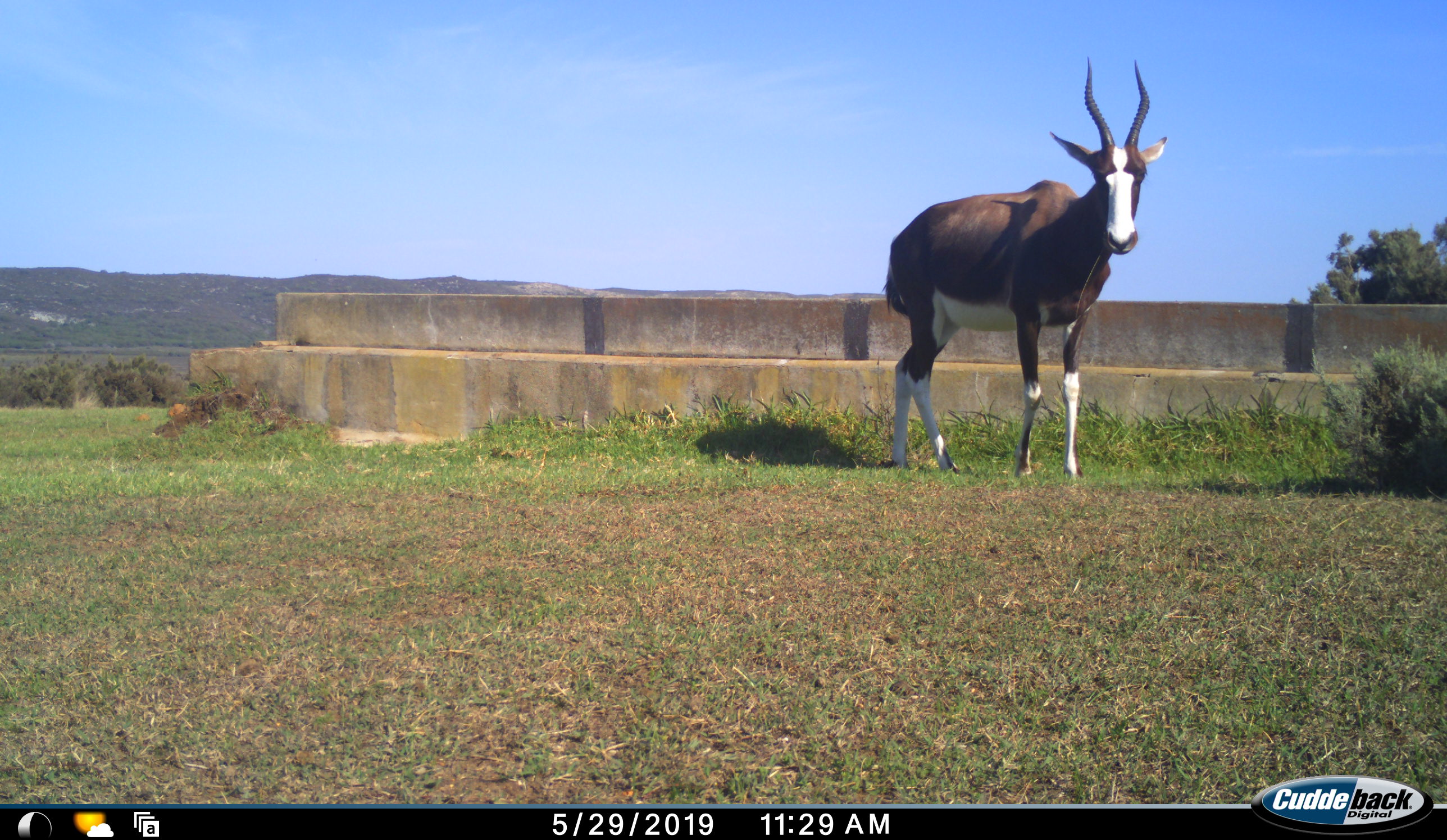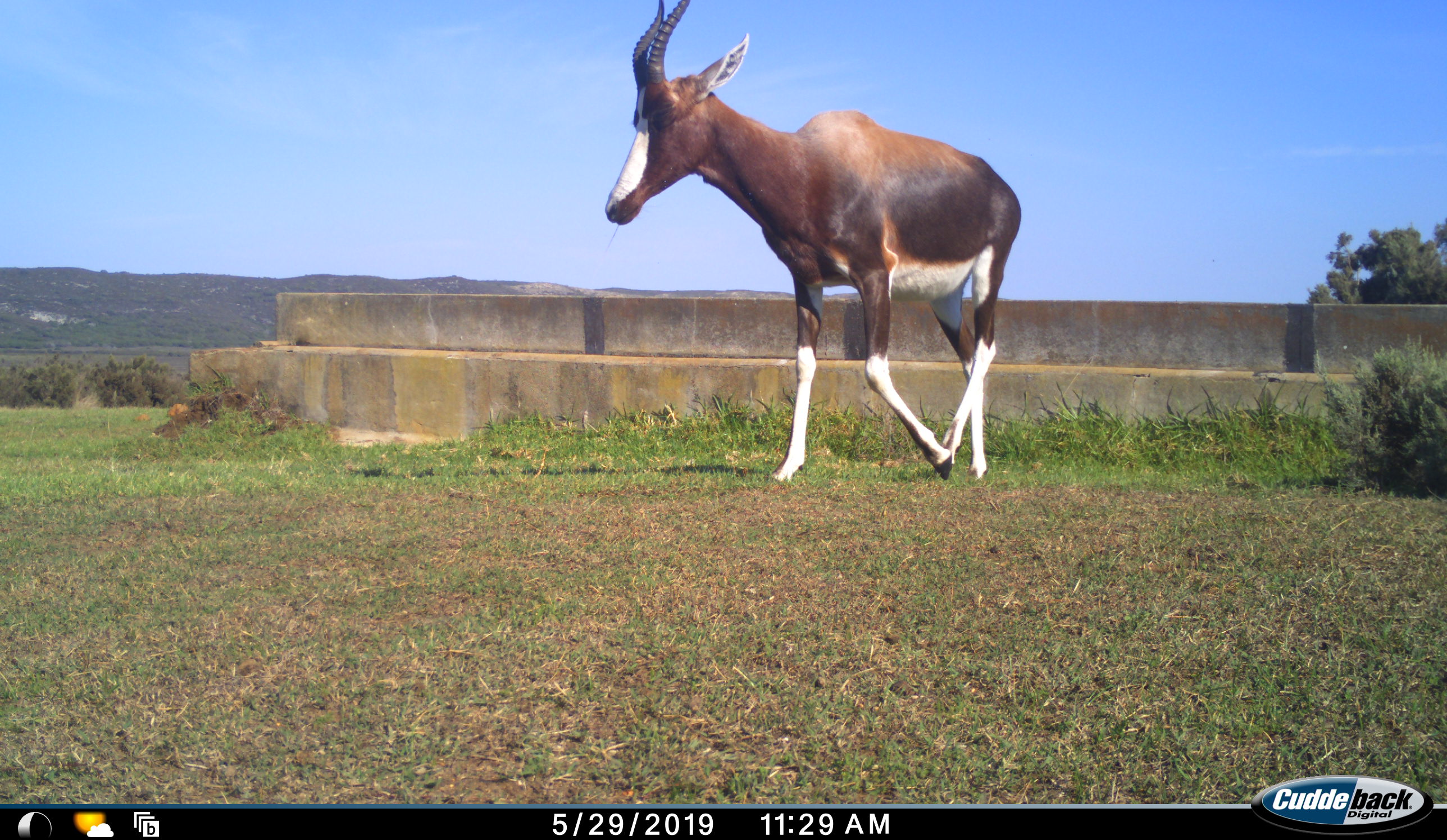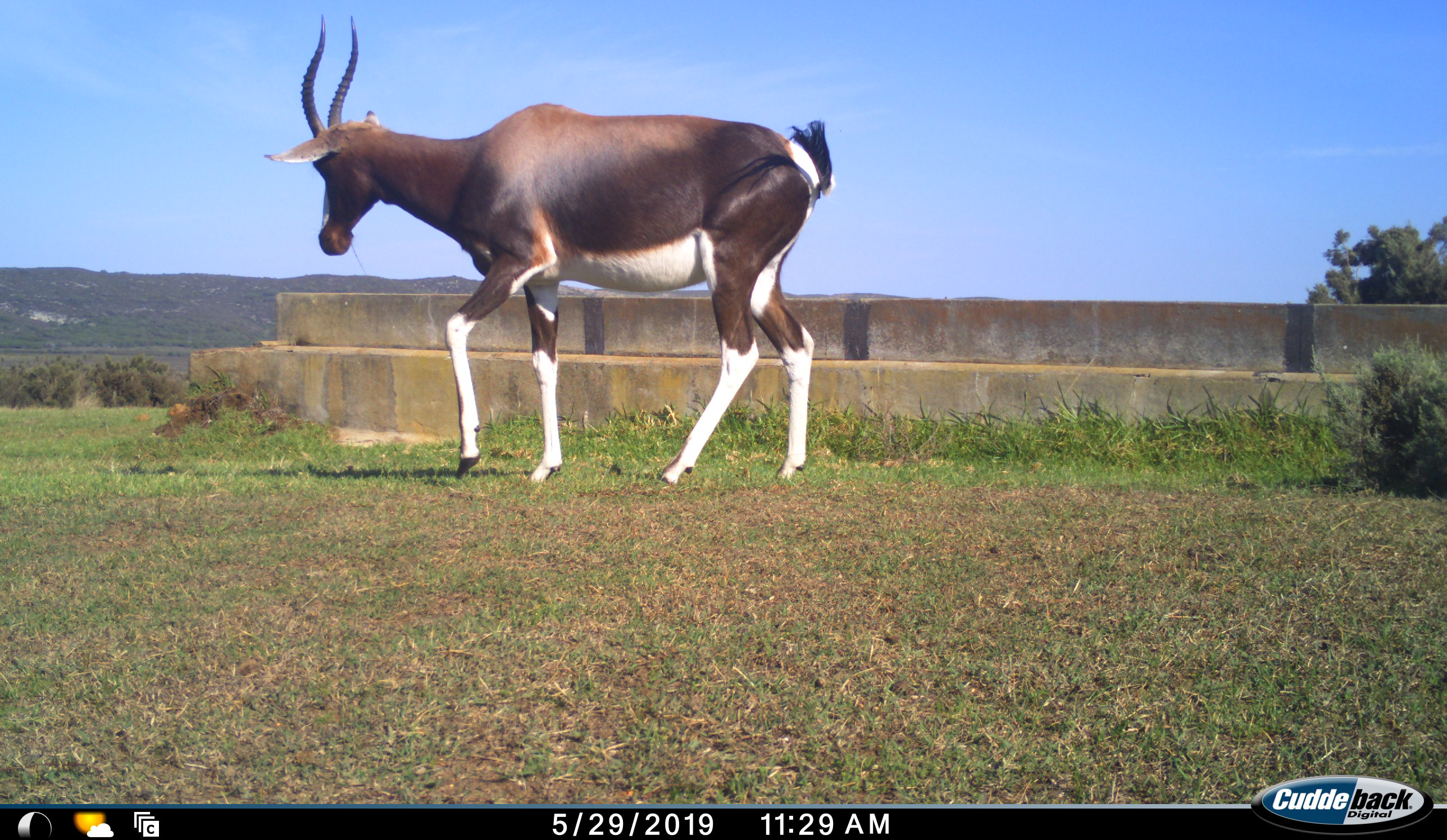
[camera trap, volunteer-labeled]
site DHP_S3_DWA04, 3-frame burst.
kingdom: Animalia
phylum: Chordata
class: Mammalia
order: Artiodactyla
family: Bovidae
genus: Damaliscus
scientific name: Damaliscus pygargus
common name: bontebok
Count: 1.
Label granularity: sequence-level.